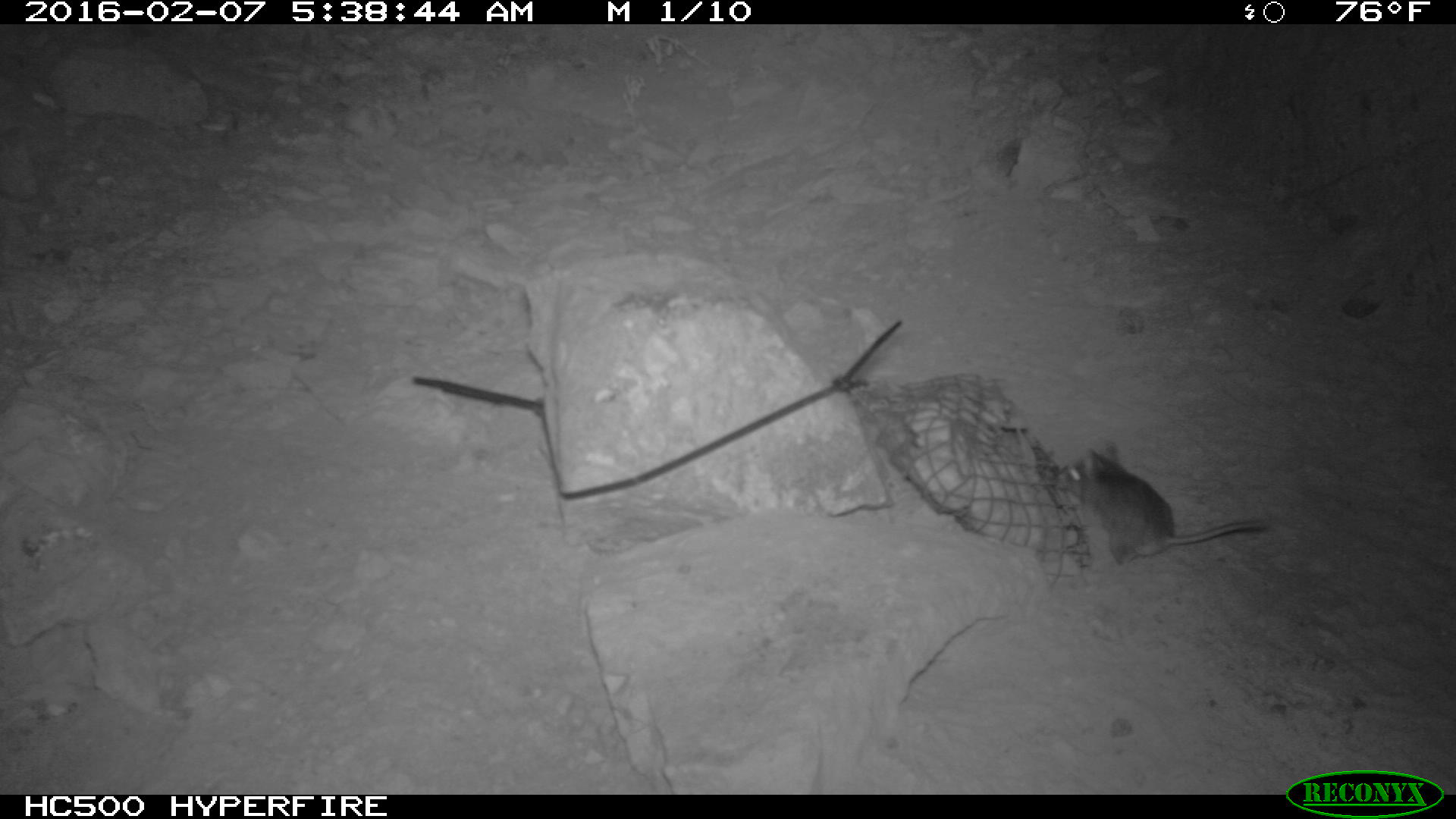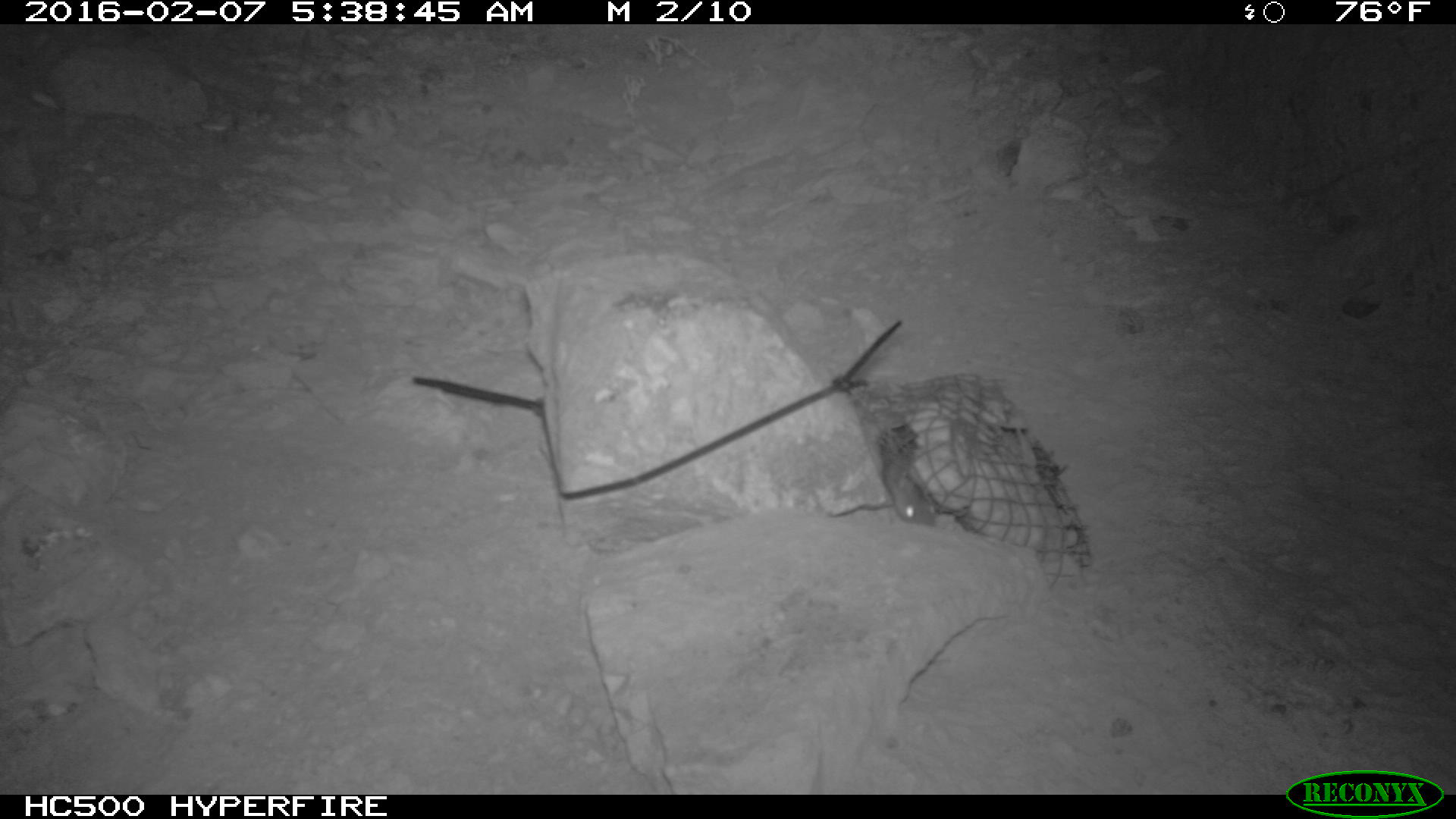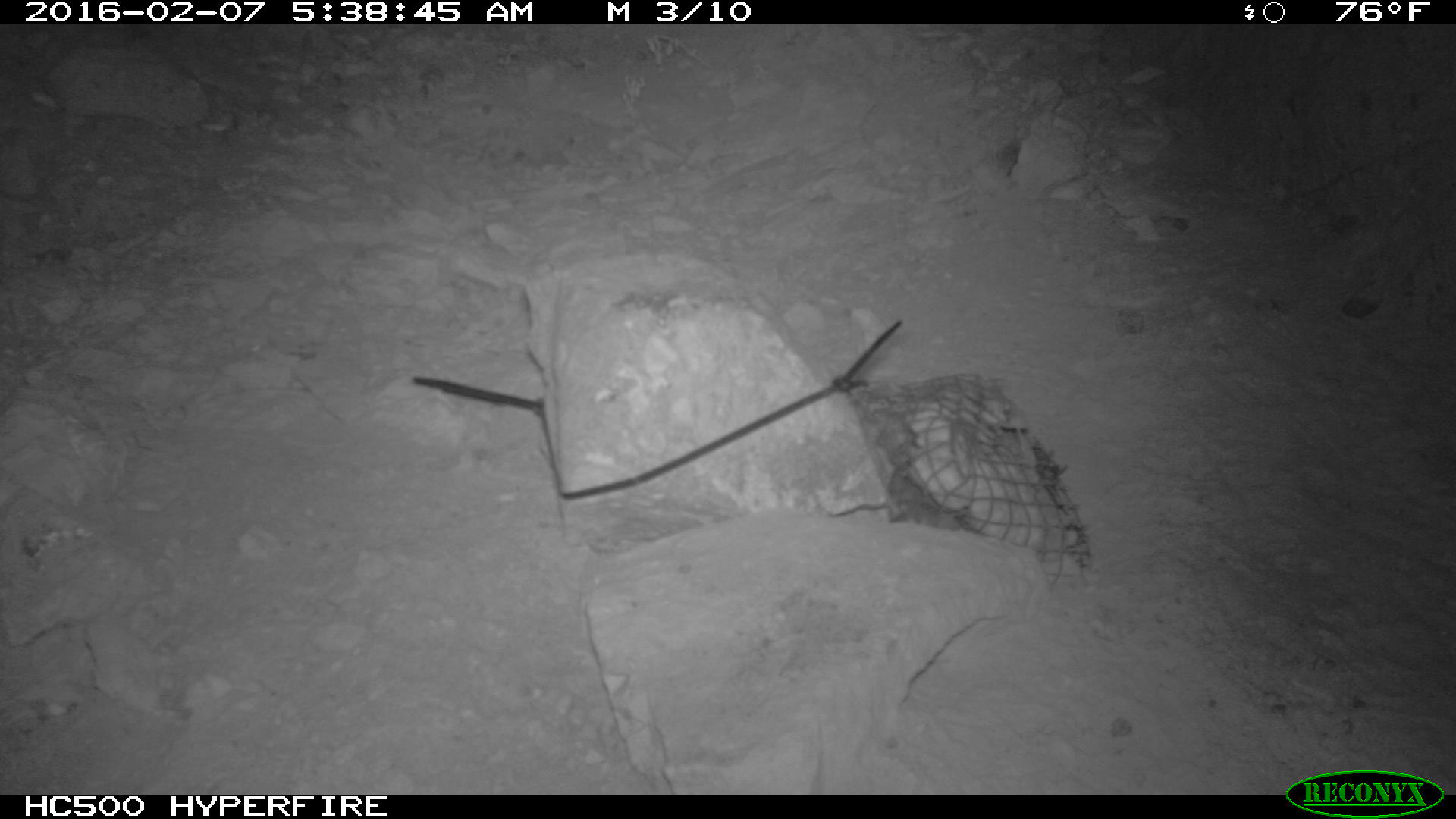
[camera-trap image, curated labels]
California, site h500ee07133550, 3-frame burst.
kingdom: Animalia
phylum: Chordata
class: Mammalia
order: Rodentia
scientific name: Rodentia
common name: rodent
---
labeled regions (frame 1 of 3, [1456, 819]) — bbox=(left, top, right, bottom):
rodent: bbox=(1052, 443, 1270, 565)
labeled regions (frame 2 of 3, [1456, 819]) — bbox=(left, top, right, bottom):
rodent: bbox=(874, 428, 937, 526)